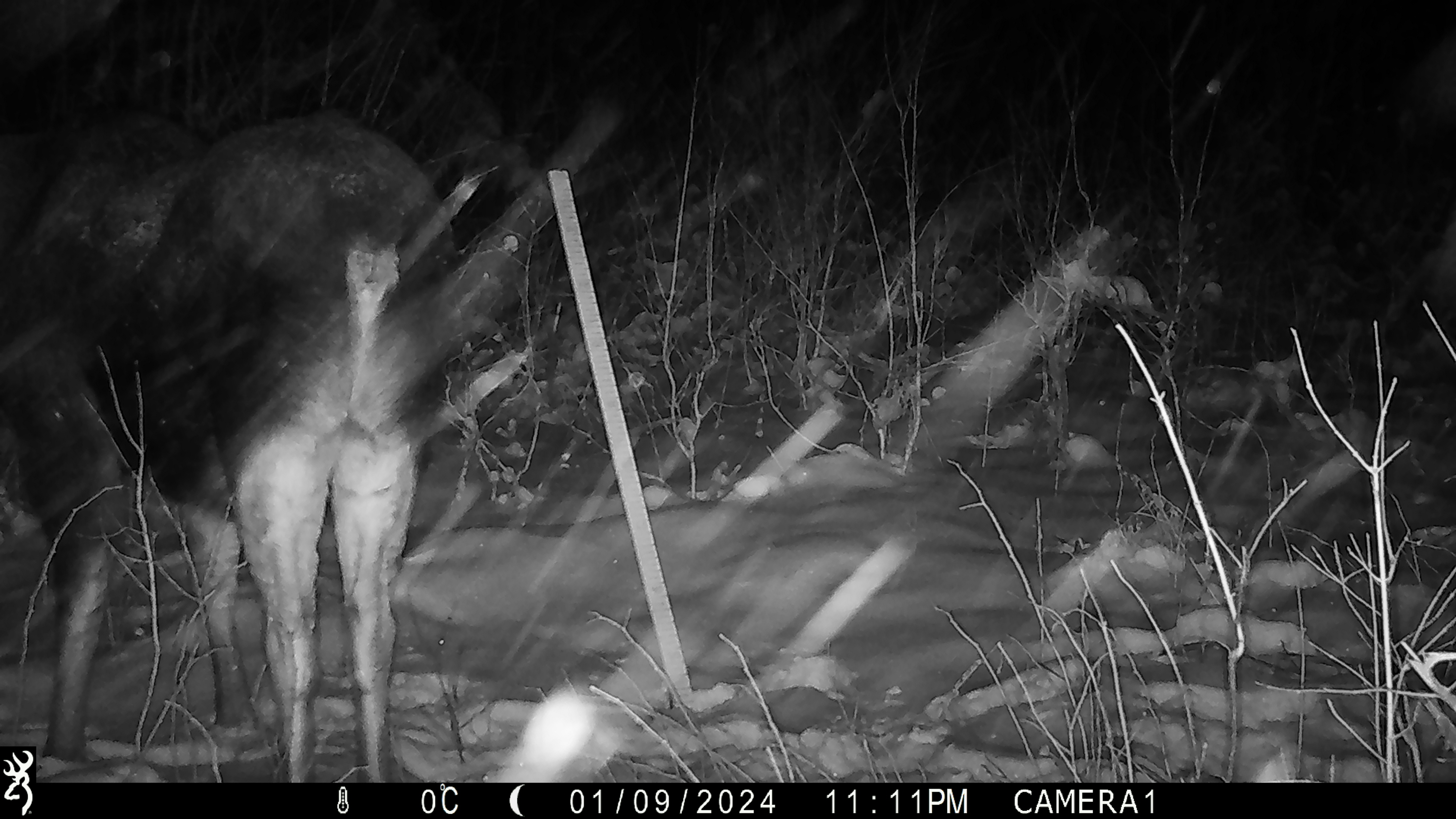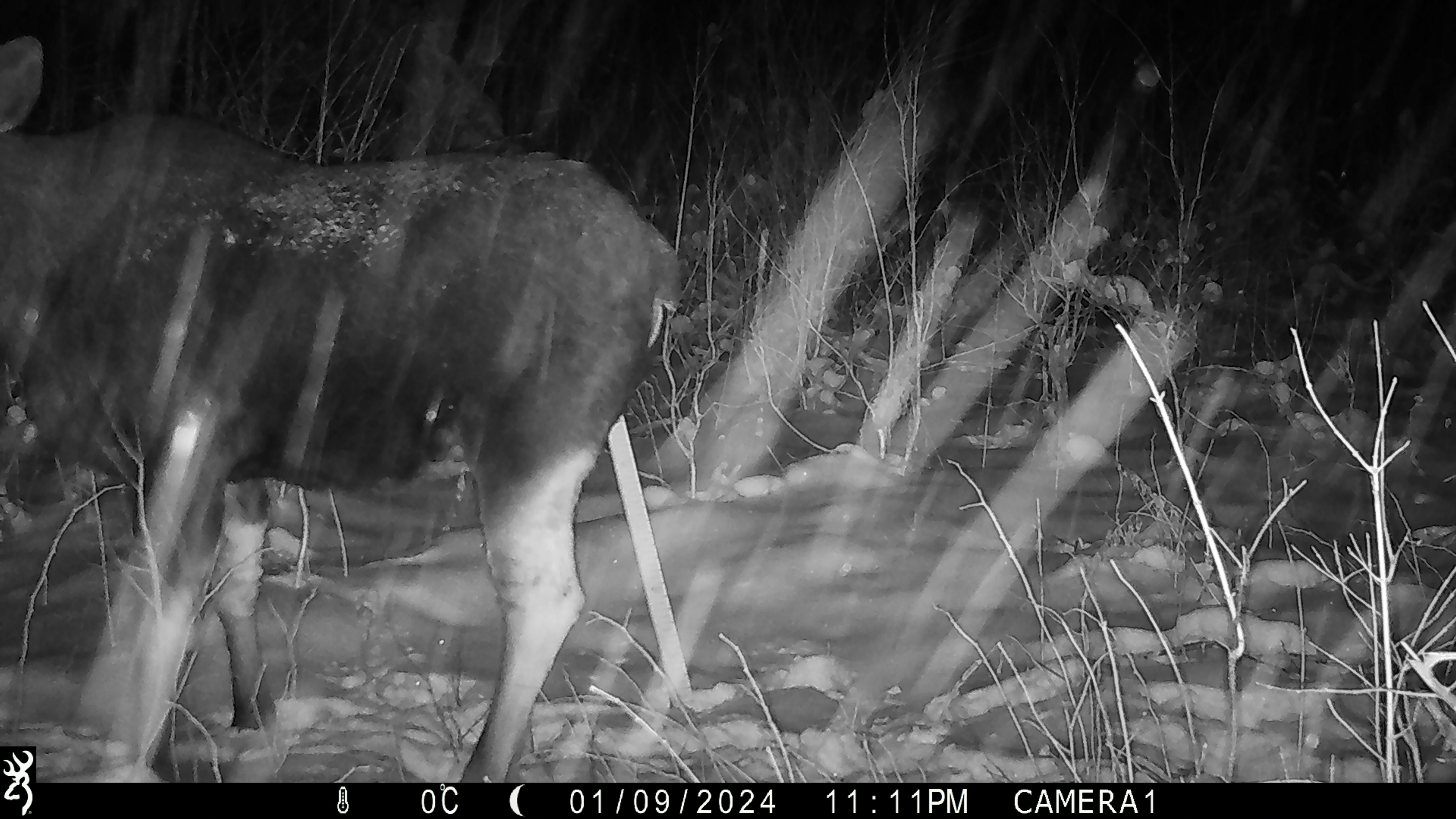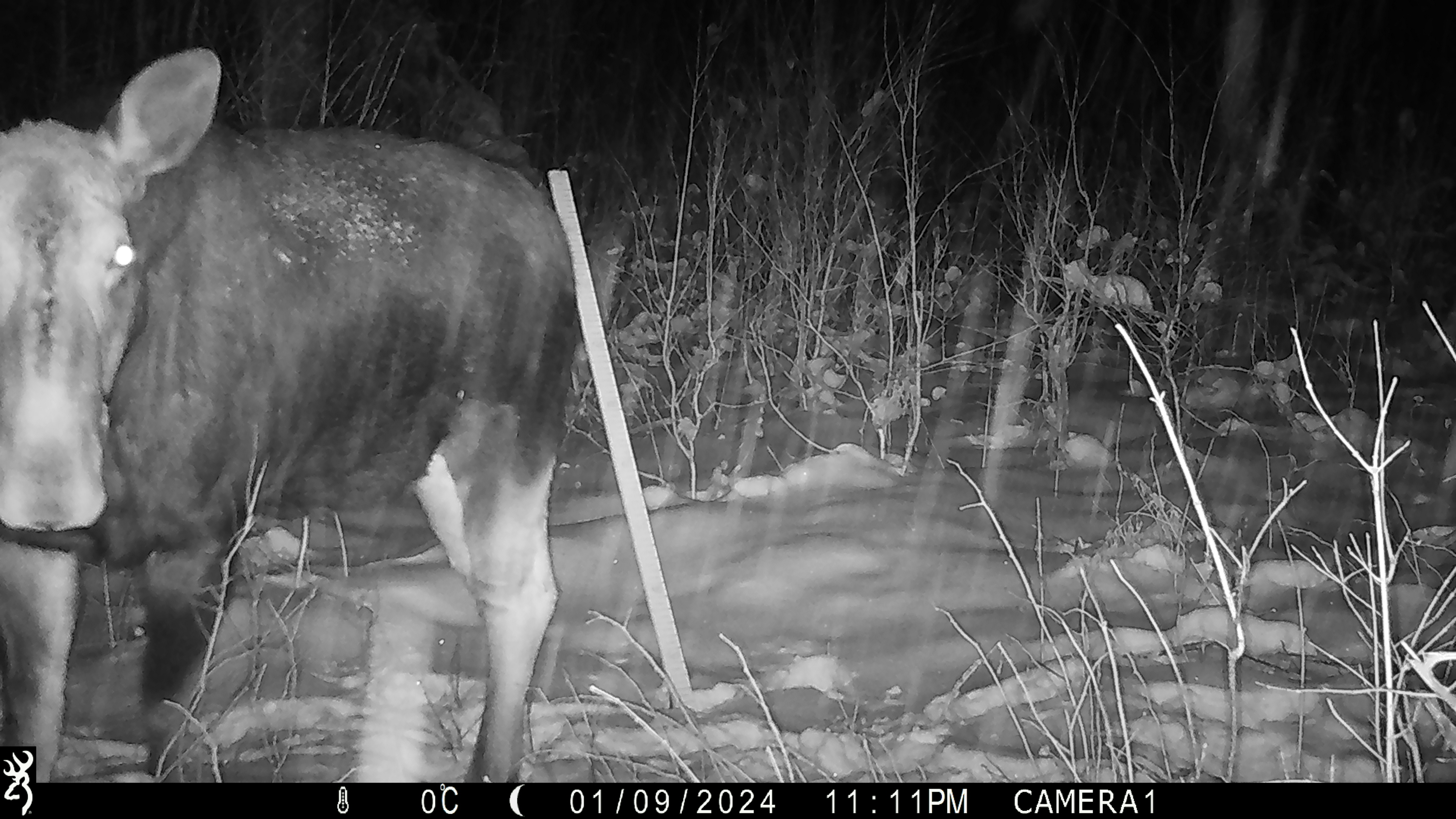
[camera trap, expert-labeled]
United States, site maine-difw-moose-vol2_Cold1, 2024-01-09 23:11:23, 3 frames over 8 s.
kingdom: Animalia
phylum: Chordata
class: Mammalia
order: Artiodactyla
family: Cervidae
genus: Alces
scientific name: Alces alces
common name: moose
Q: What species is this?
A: Moose (Alces alces).